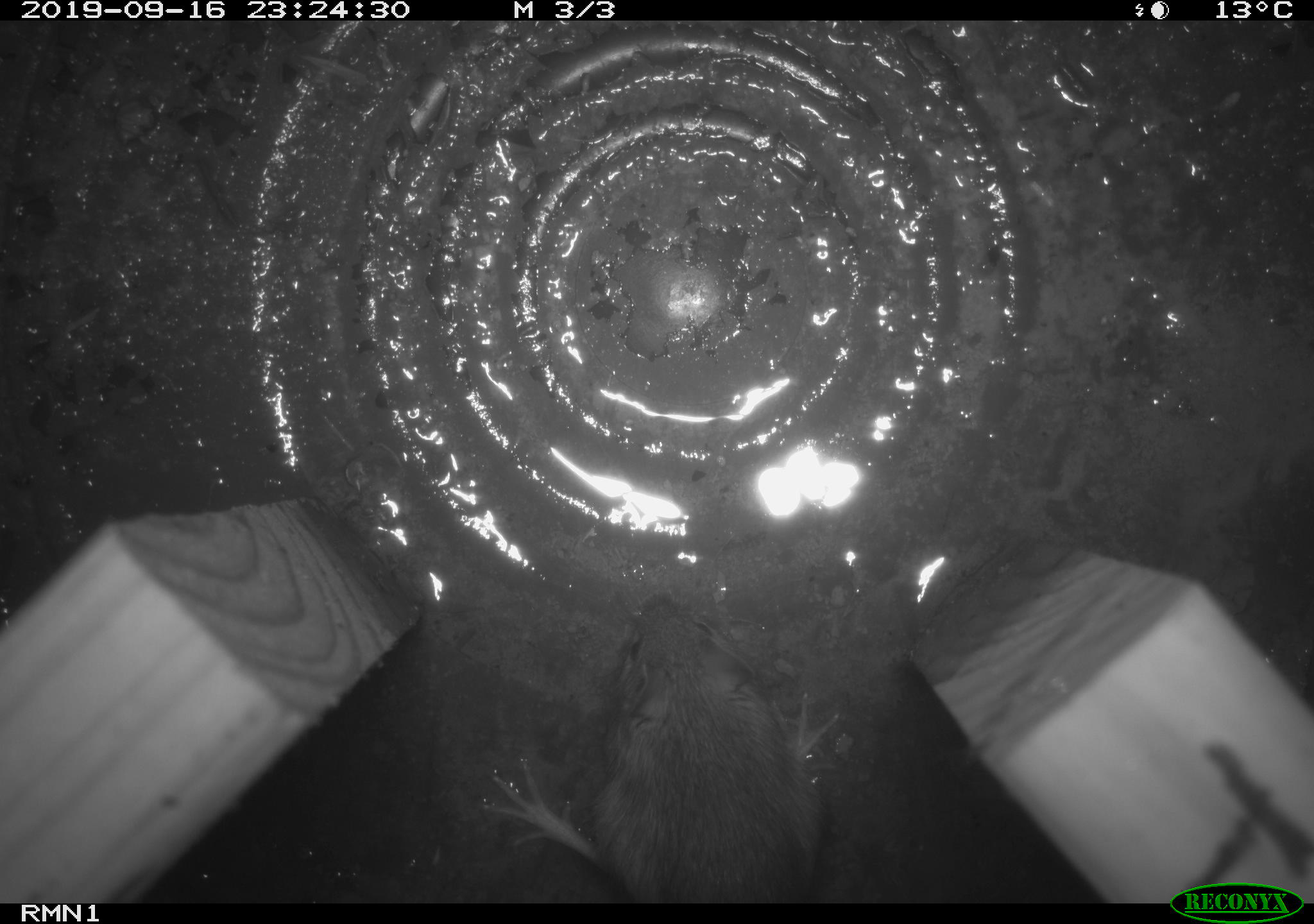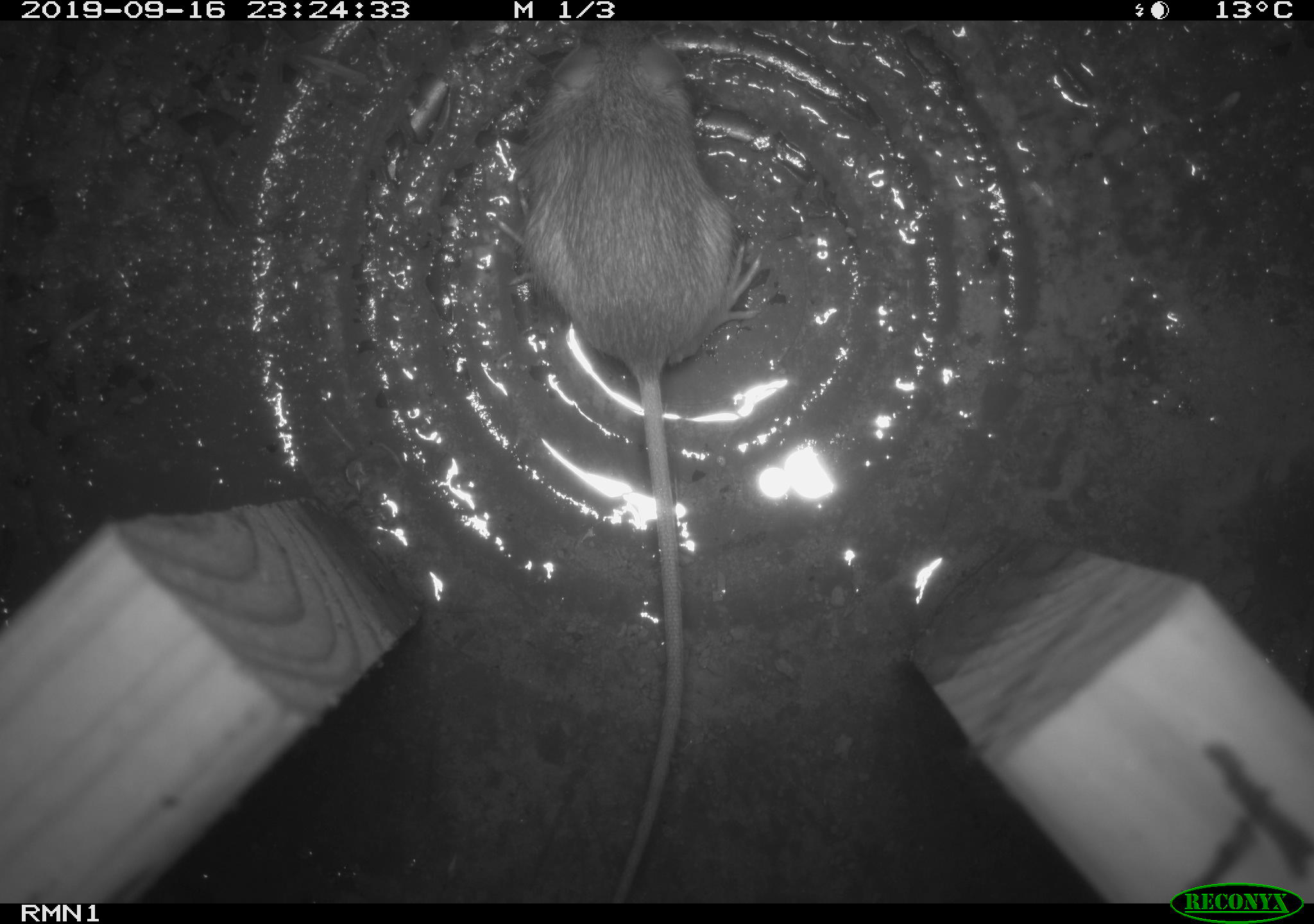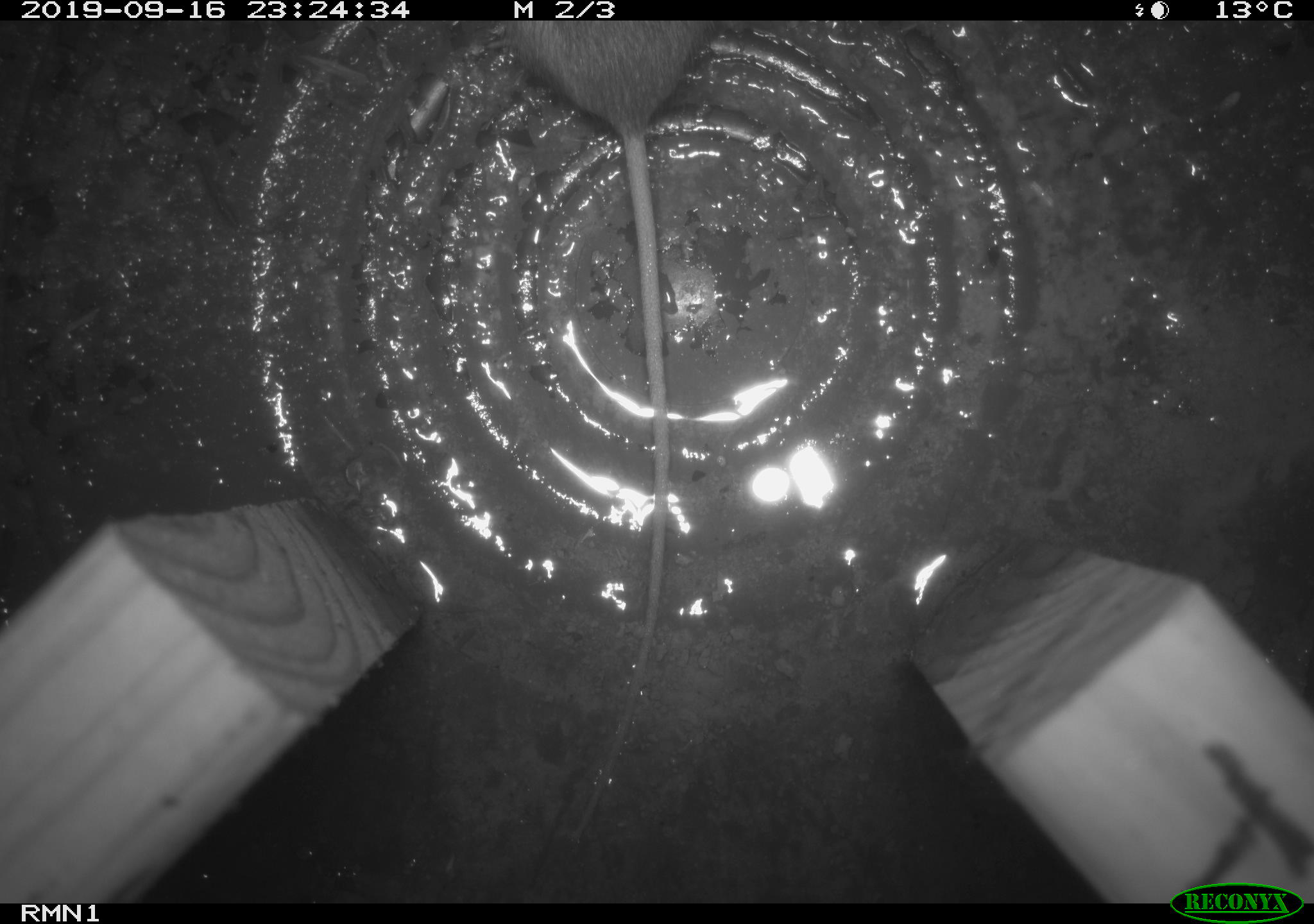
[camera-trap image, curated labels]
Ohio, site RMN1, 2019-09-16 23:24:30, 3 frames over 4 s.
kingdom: Animalia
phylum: Chordata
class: Mammalia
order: Rodentia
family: Zapodidae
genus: Napaeozapus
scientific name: Napaeozapus insignis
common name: woodland jumping mouse